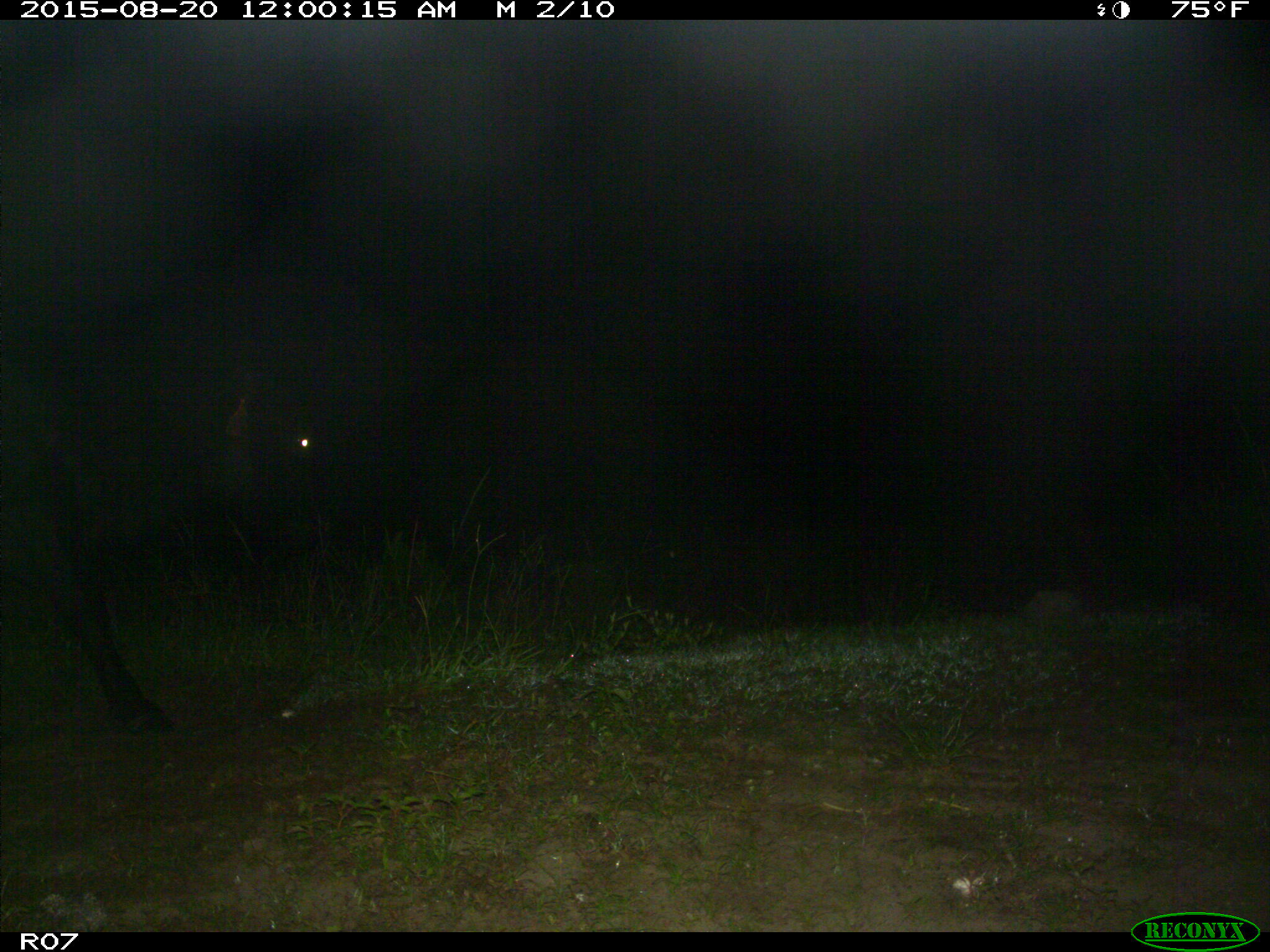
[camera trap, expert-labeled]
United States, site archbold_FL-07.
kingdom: Animalia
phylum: Chordata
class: Mammalia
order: Artiodactyla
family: Bovidae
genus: Bos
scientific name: Bos taurus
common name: domestic cow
Bos taurus (domestic cow).